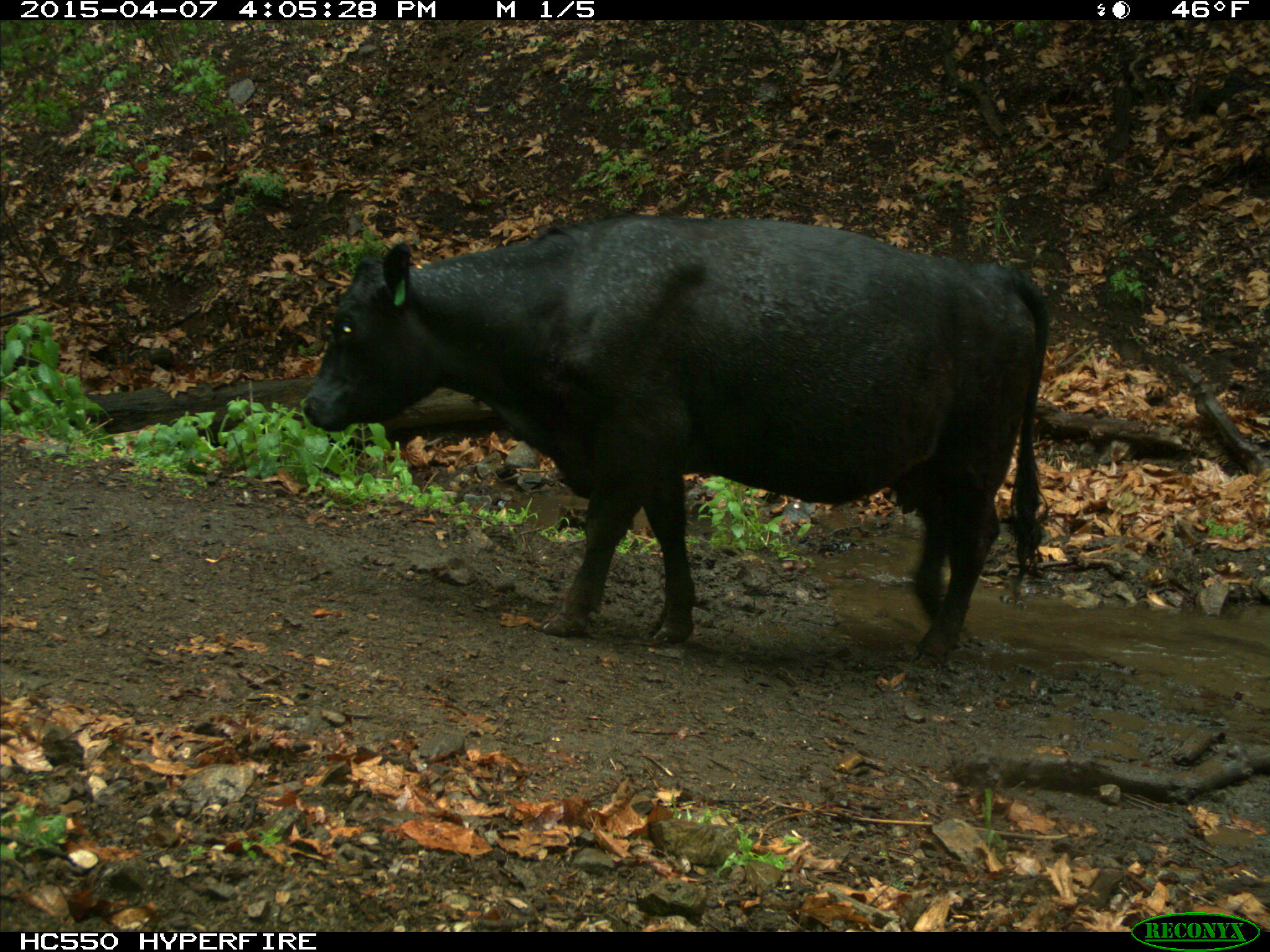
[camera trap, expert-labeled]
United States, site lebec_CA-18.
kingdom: Animalia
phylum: Chordata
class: Mammalia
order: Artiodactyla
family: Bovidae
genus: Bos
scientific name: Bos taurus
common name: domestic cow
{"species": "Bos taurus (domestic cow)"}